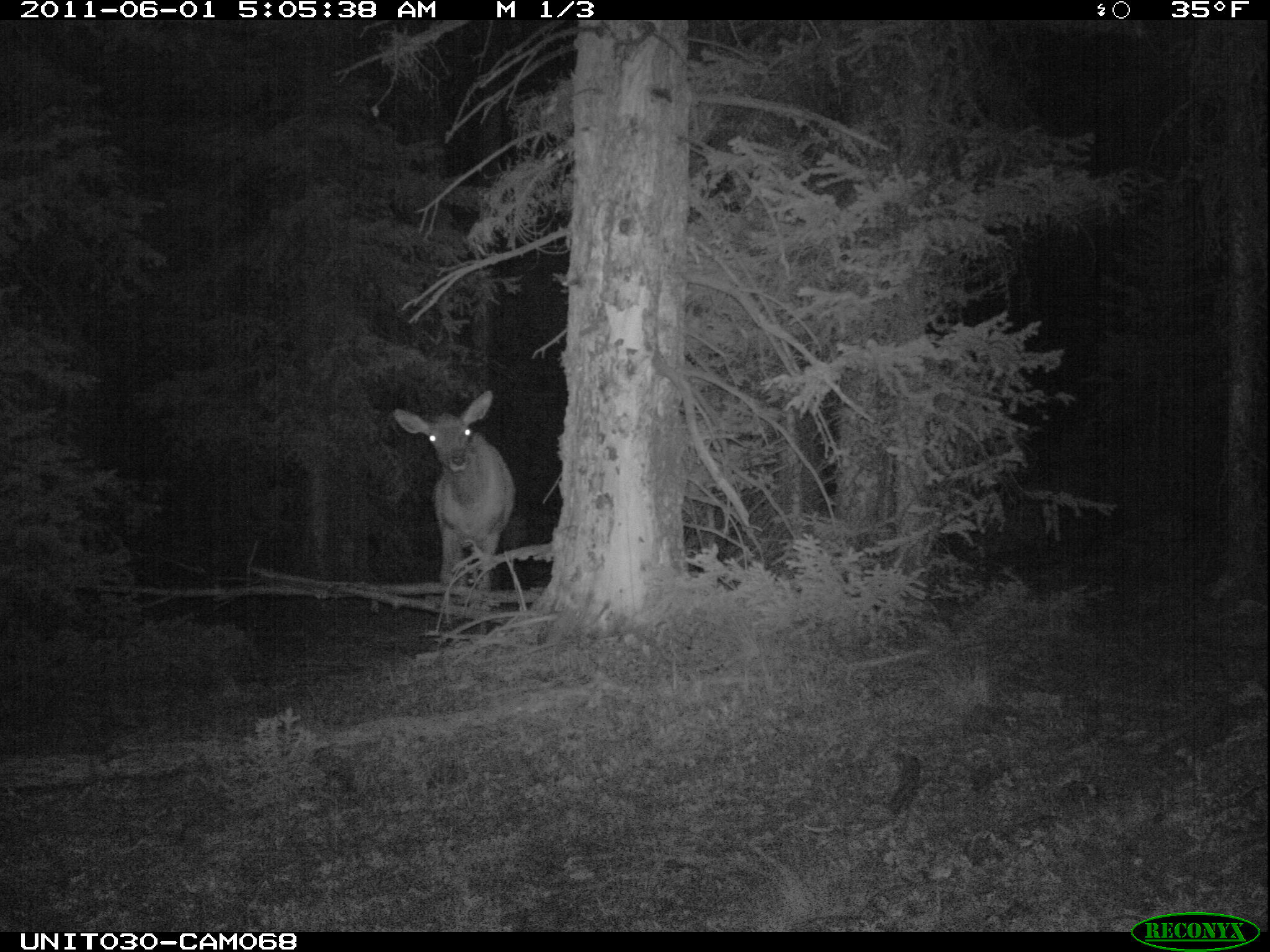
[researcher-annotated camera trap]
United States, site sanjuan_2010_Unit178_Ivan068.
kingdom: Animalia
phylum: Chordata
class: Mammalia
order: Artiodactyla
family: Cervidae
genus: Cervus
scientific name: Cervus elaphus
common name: red deer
Cervus elaphus (red deer).